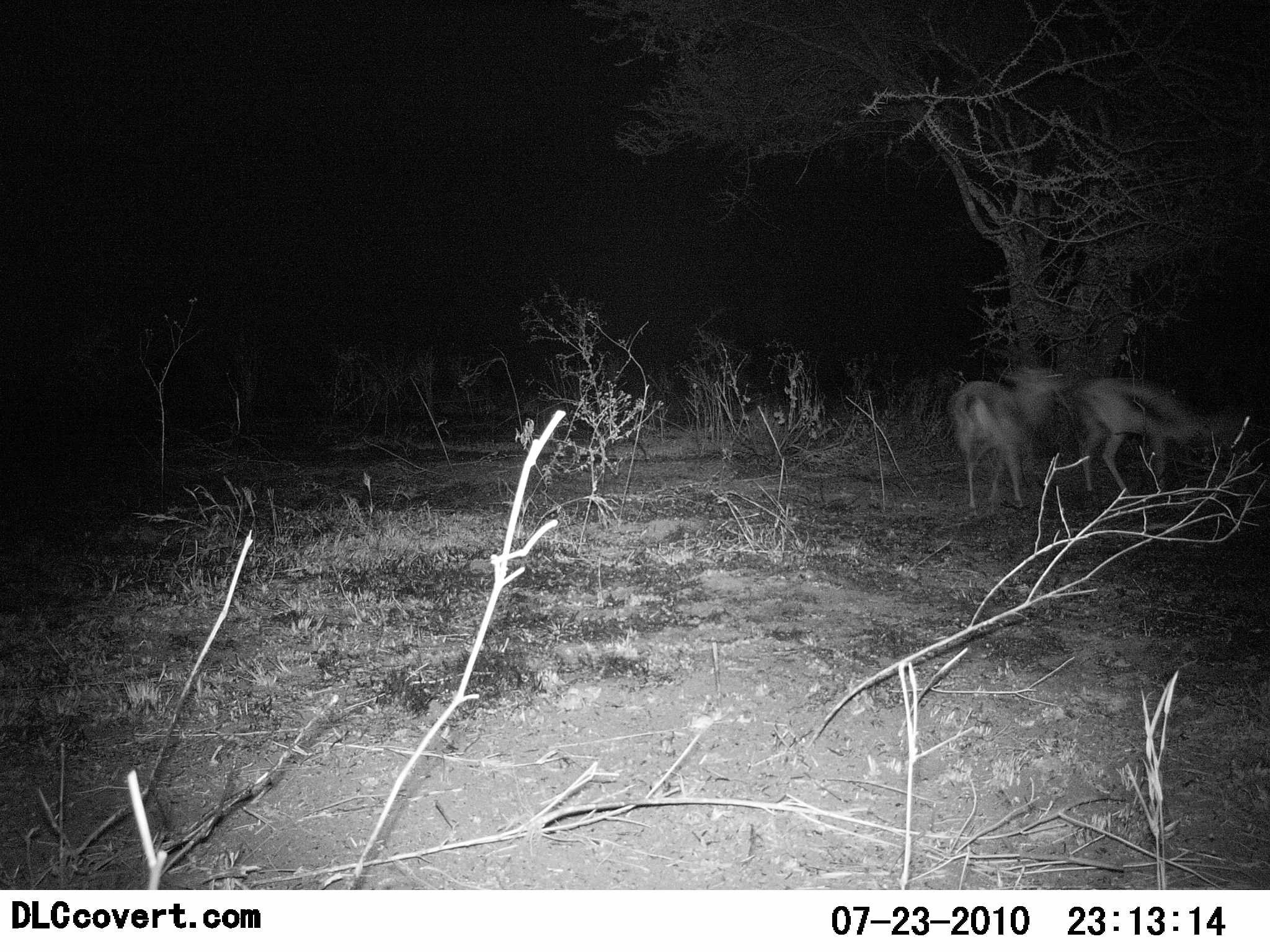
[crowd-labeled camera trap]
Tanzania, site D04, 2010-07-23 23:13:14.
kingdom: Animalia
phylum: Chordata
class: Mammalia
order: Artiodactyla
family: Bovidae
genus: Eudorcas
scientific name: Eudorcas thomsonii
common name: thomson's gazelle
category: gazellethomsons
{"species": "gazellethomsons (thomson's gazelle) (Eudorcas thomsonii)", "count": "2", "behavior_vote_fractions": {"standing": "25%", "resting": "0%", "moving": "67%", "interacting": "8%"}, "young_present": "8%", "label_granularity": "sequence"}